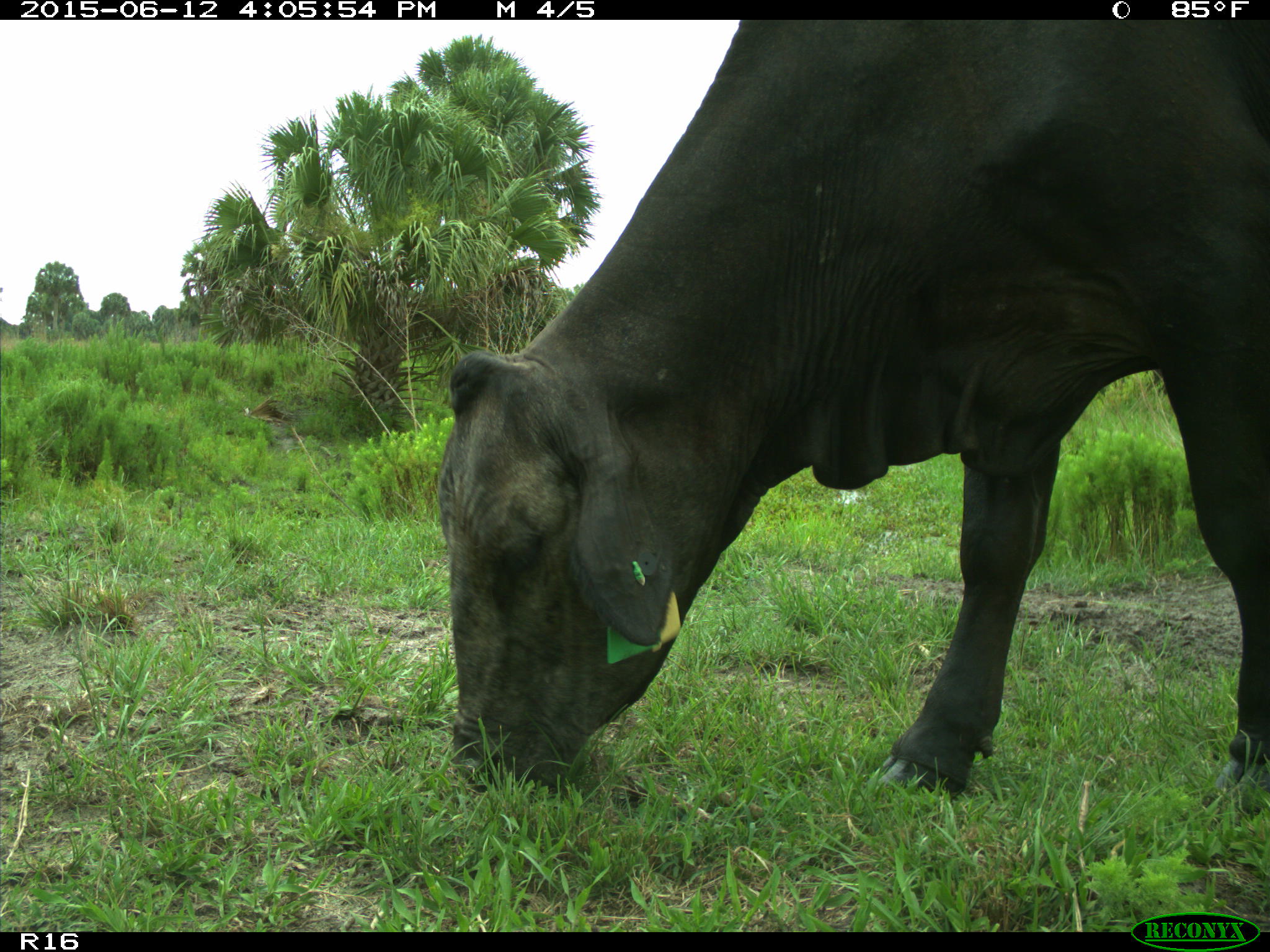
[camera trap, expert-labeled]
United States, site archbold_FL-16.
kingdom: Animalia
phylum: Chordata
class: Mammalia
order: Artiodactyla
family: Bovidae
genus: Bos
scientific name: Bos taurus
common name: domestic cow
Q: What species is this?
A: Bos taurus (domestic cow).